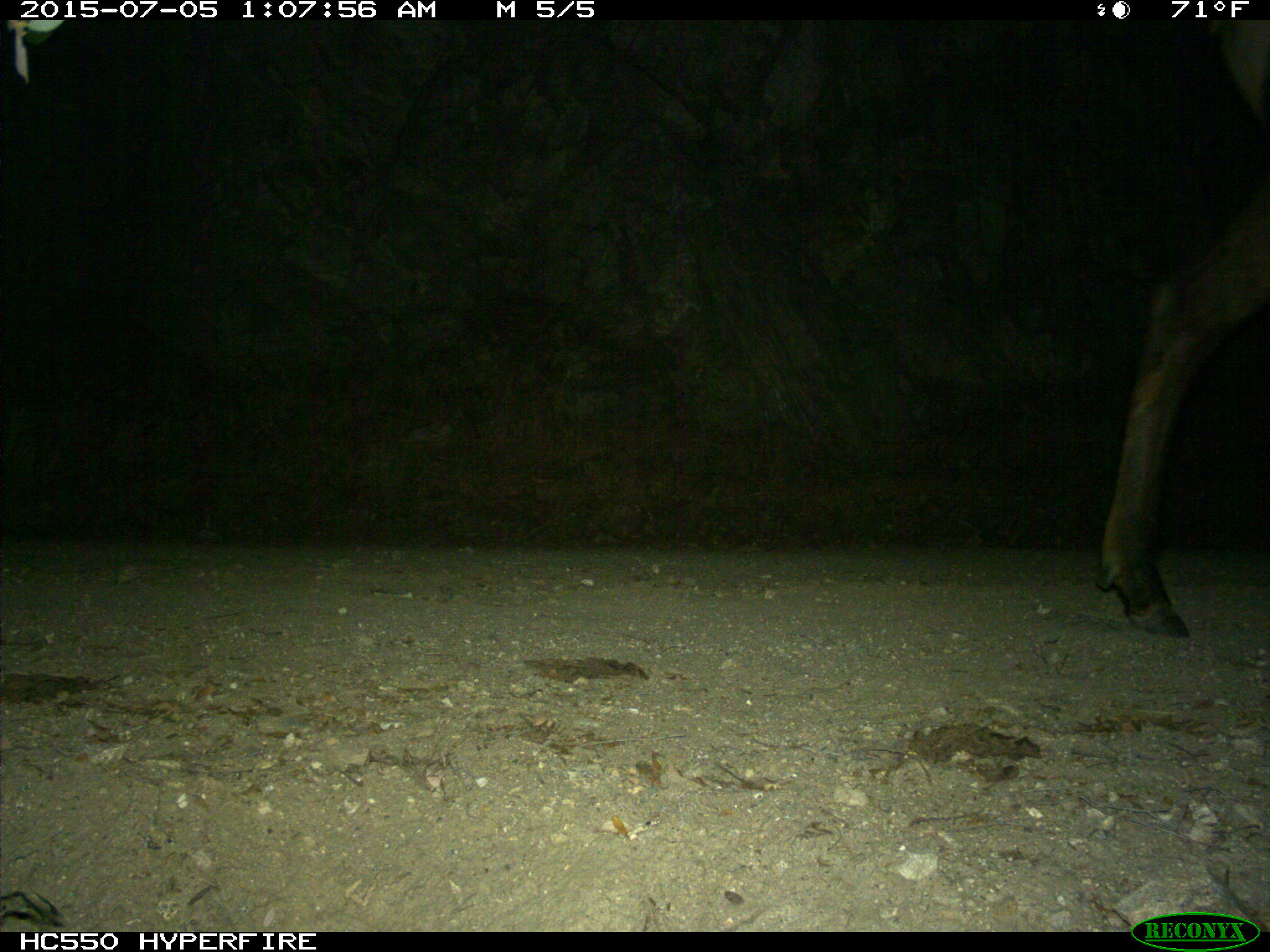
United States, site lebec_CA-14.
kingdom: Animalia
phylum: Chordata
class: Mammalia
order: Artiodactyla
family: Cervidae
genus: Cervus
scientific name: Cervus canadensis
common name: elk